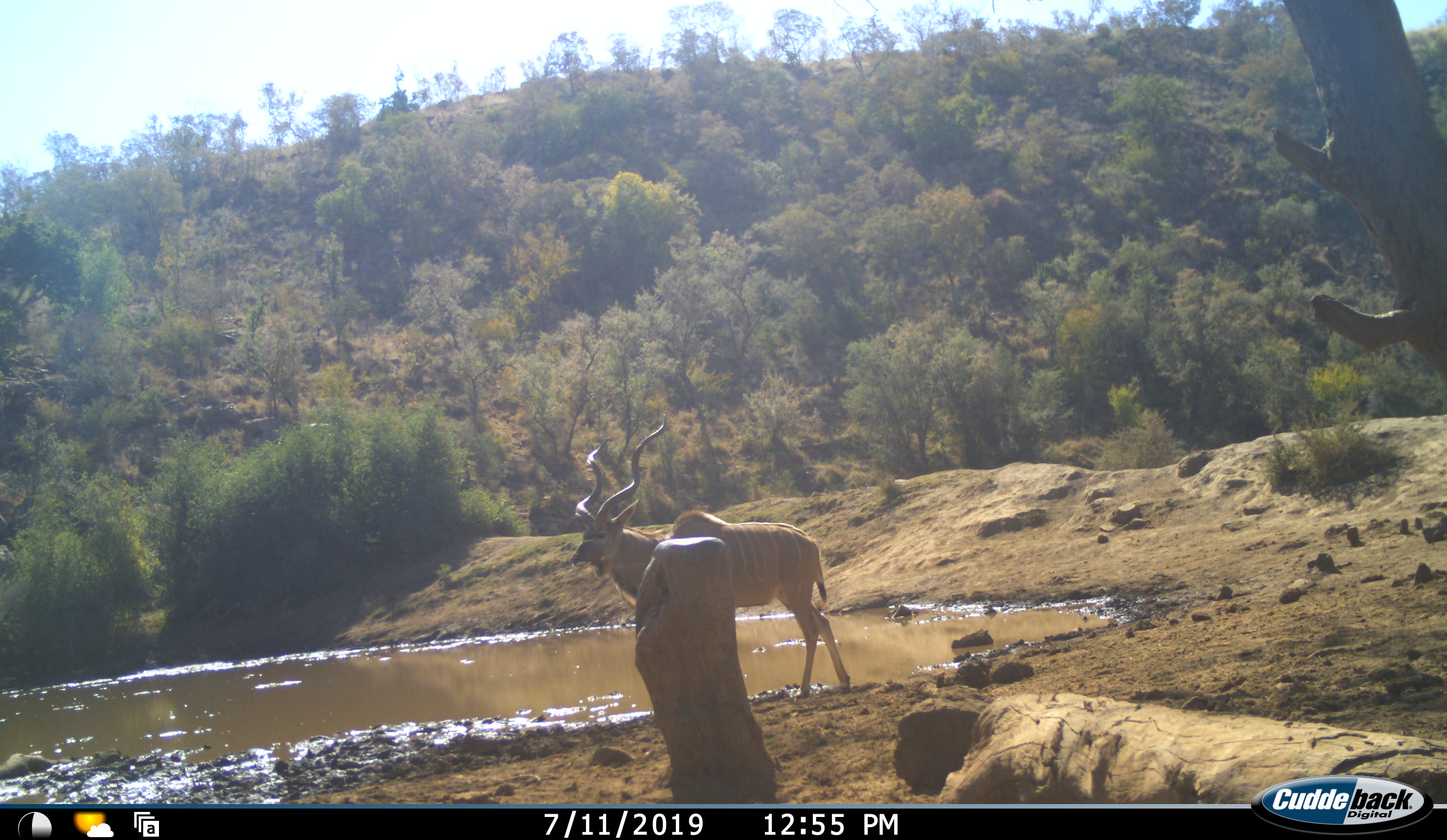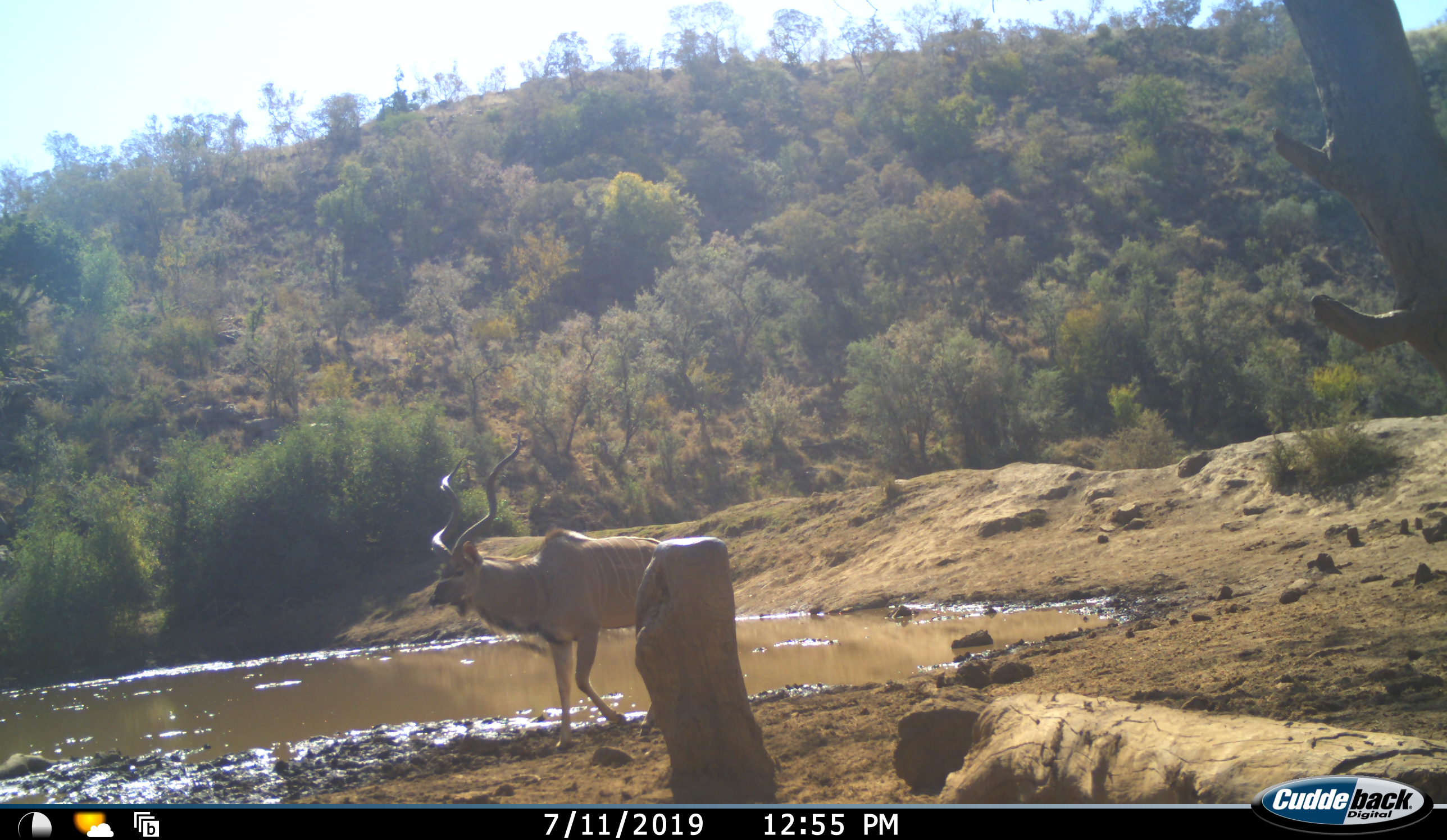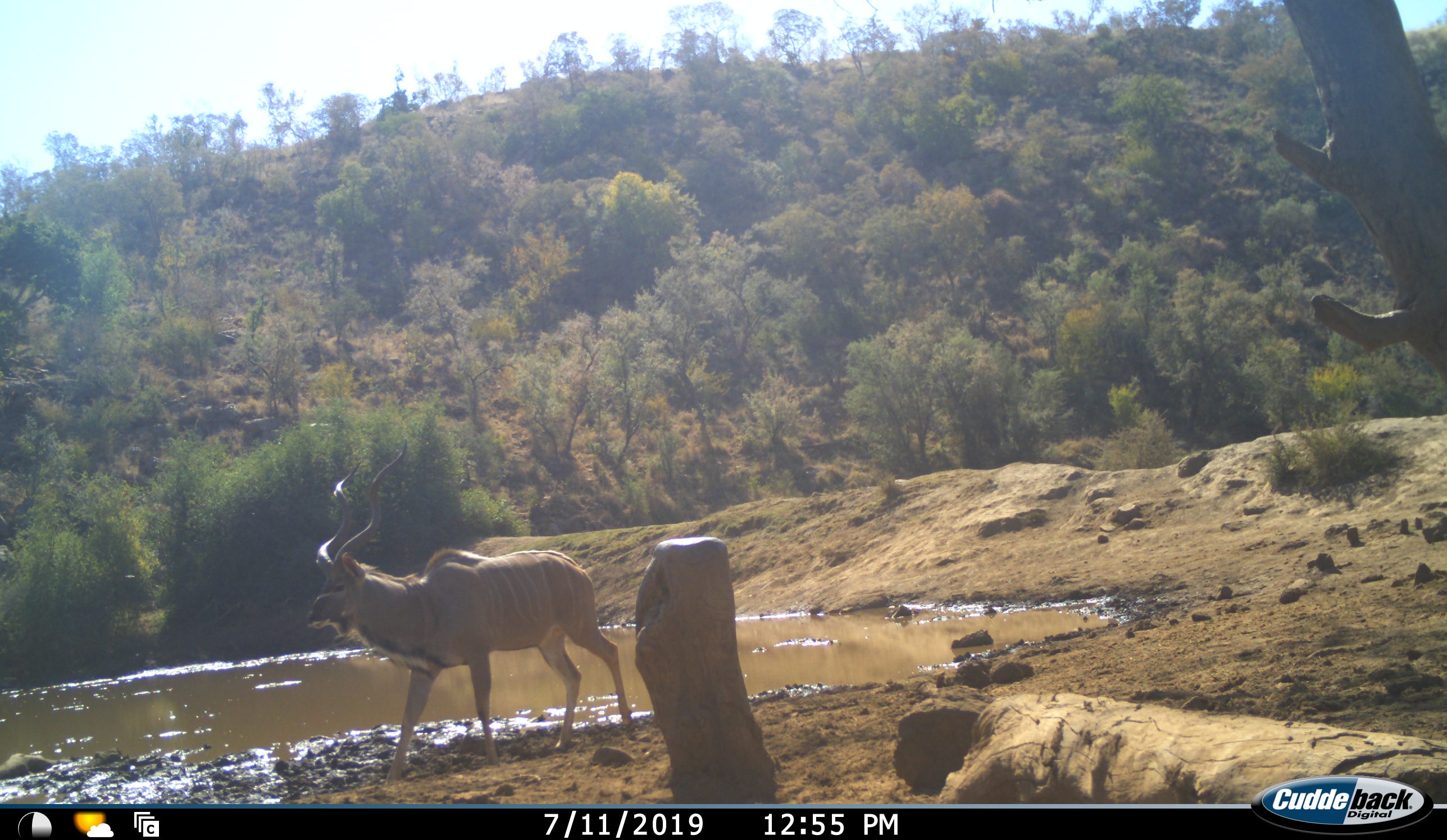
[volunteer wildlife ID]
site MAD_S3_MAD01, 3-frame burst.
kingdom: Animalia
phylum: Chordata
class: Mammalia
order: Artiodactyla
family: Bovidae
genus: Tragelaphus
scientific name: Tragelaphus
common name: kudu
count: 1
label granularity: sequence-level